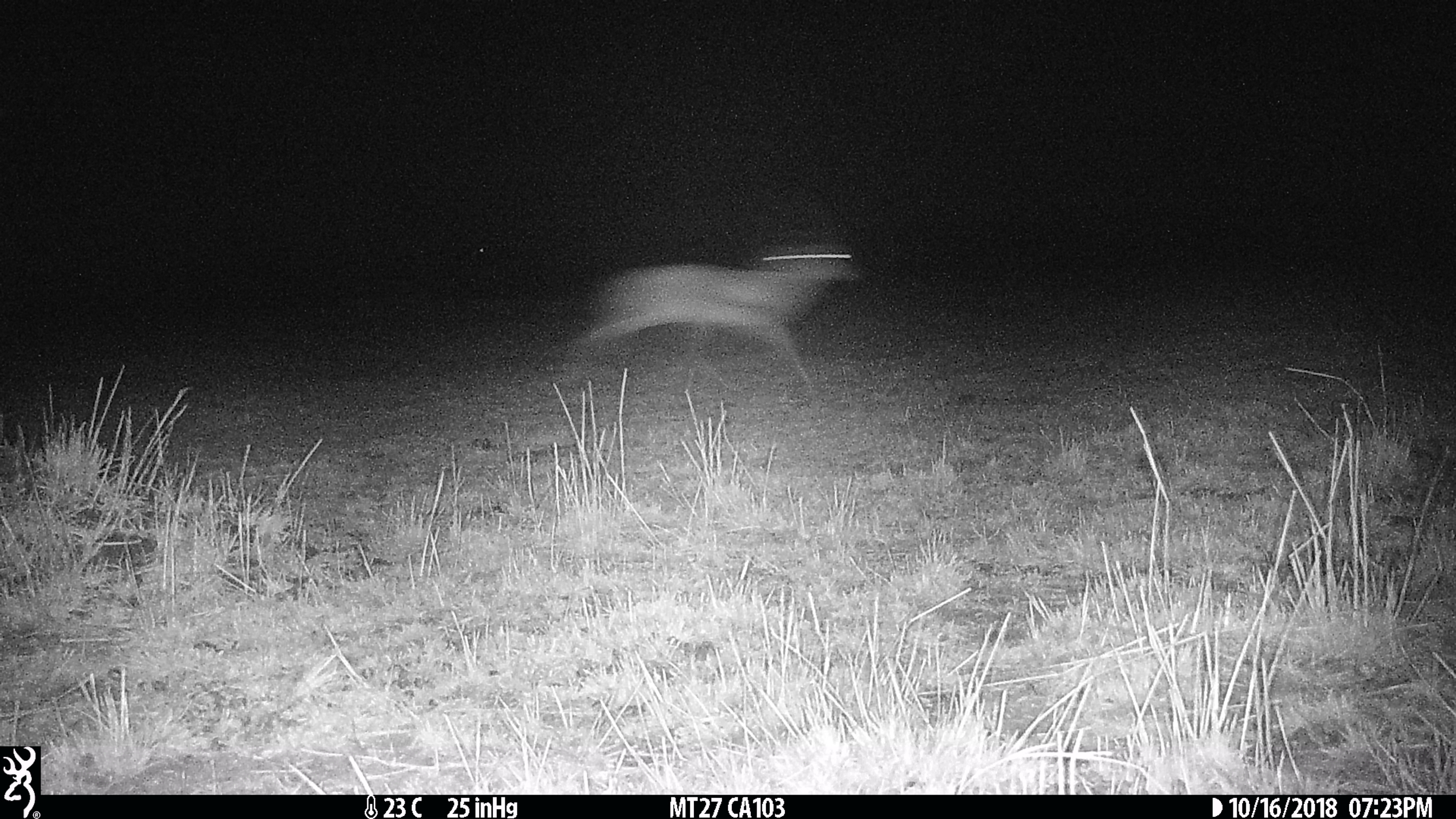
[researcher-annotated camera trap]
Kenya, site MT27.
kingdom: Animalia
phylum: Chordata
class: Mammalia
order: Artiodactyla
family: Bovidae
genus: Eudorcas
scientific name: Eudorcas thomsonii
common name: thomon's gazelle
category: gazelle thomsons